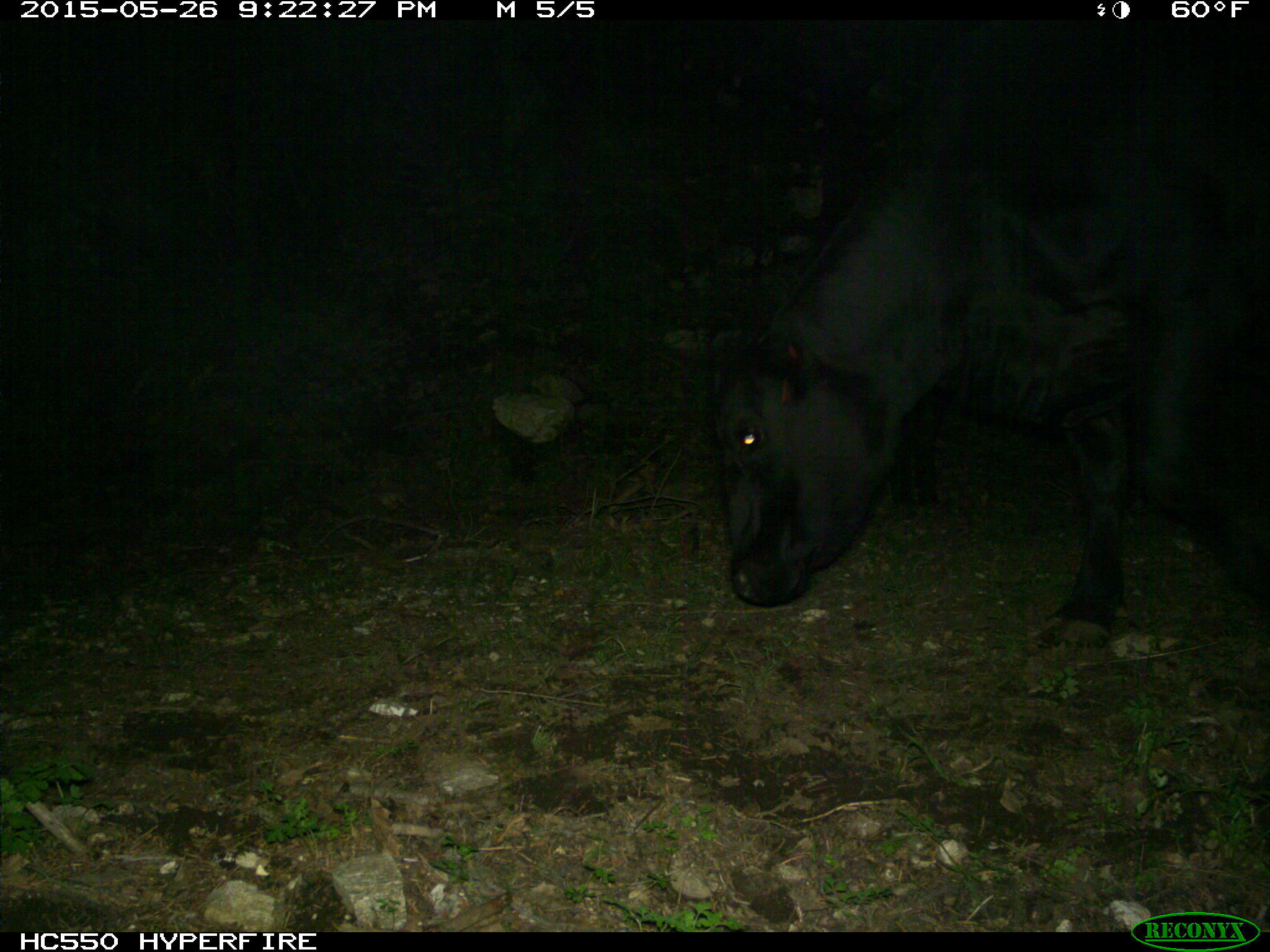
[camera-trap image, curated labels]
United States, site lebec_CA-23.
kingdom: Animalia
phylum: Chordata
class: Mammalia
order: Artiodactyla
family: Bovidae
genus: Bos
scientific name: Bos taurus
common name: domestic cow